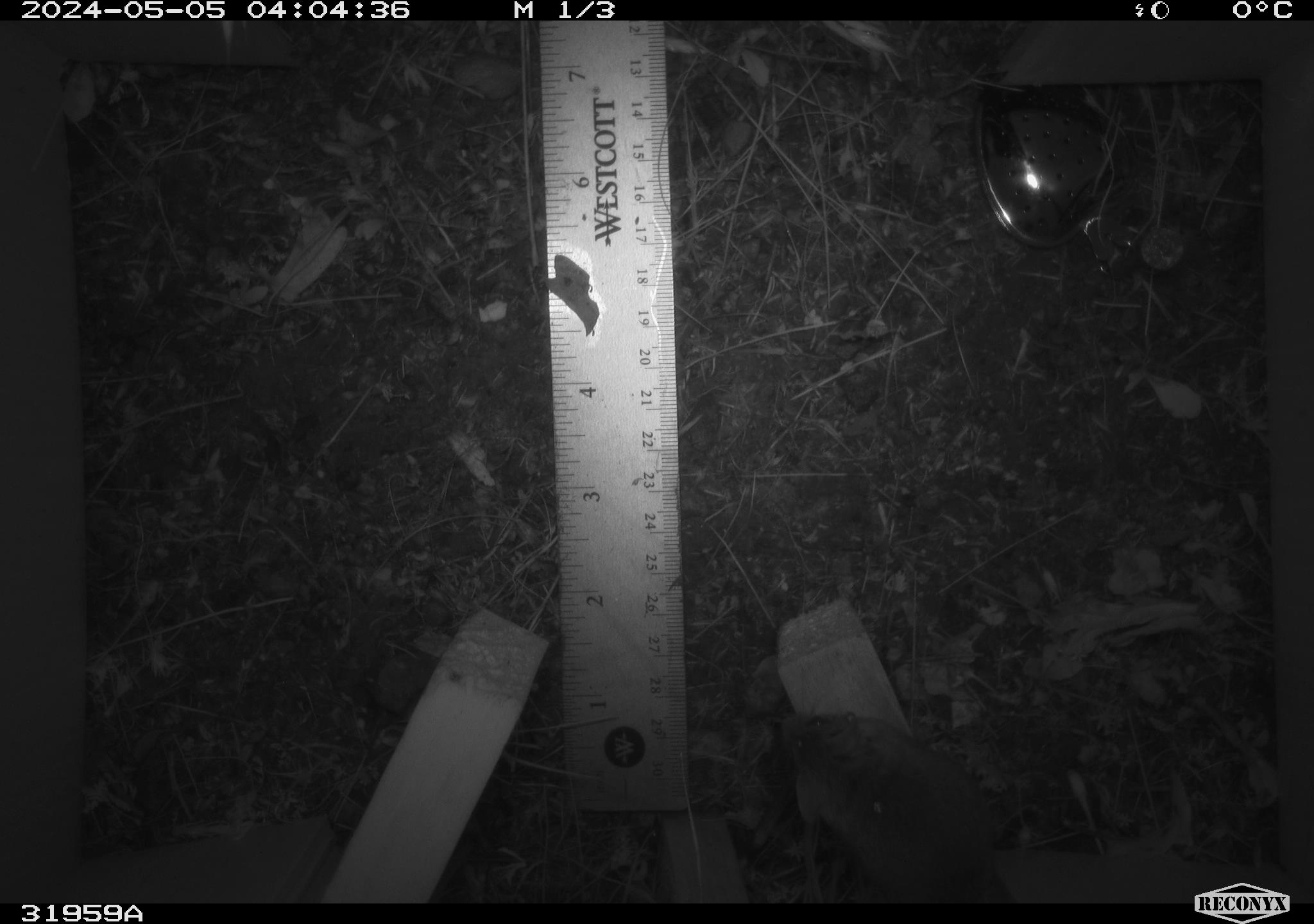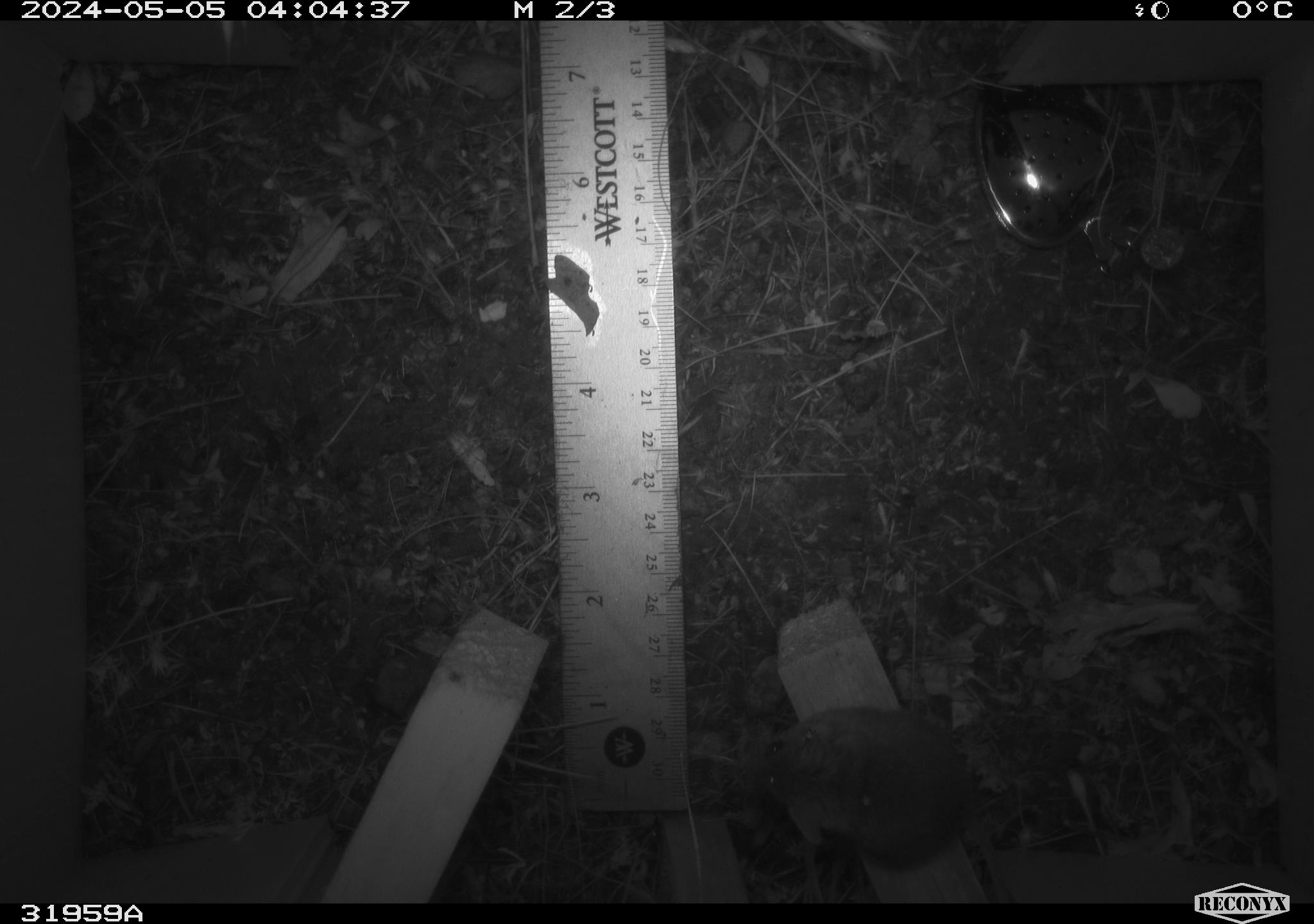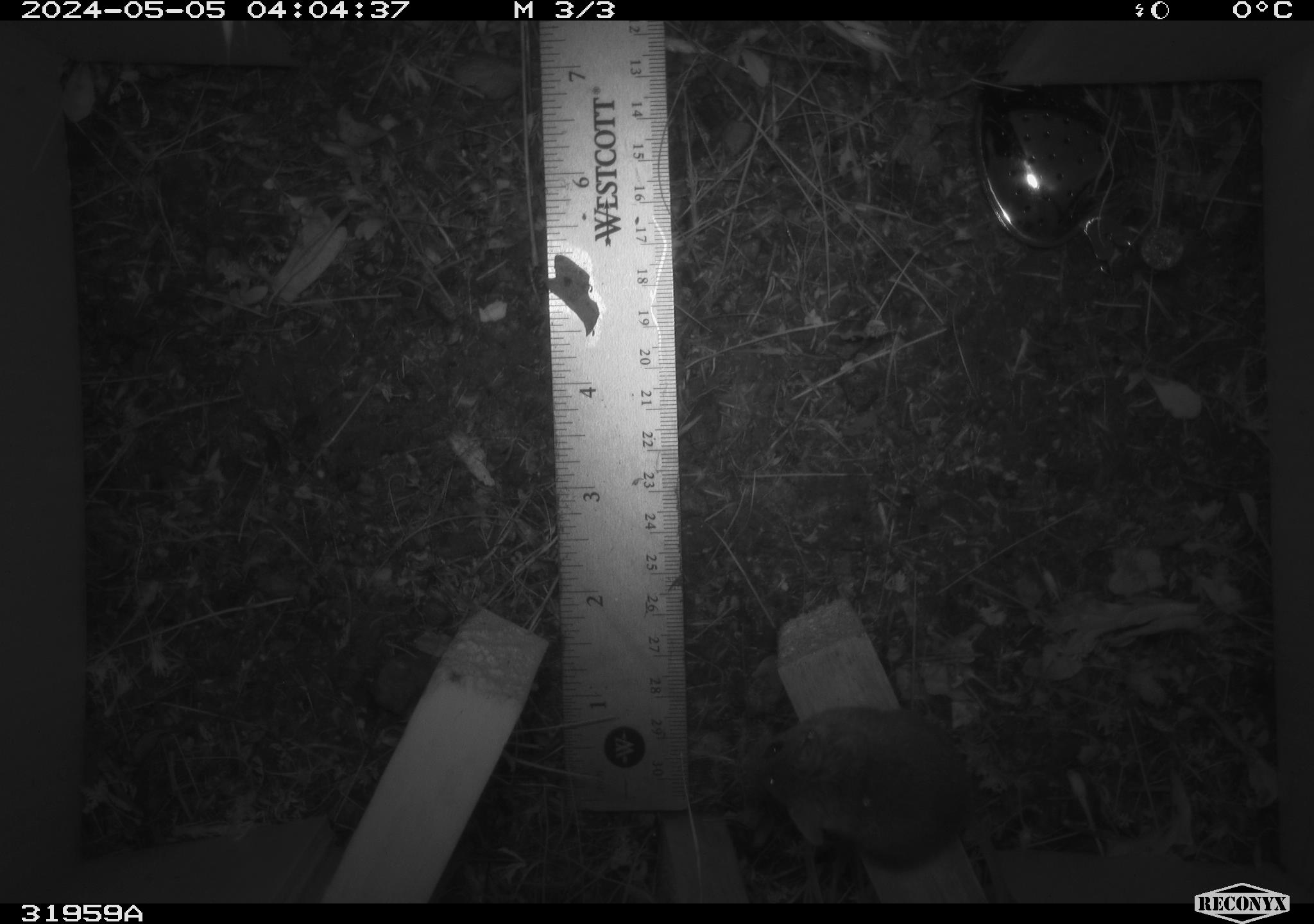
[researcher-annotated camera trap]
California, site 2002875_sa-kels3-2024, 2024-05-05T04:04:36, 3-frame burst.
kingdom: Animalia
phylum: Chordata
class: Mammalia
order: Rodentia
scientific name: Rodentia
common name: mouse species